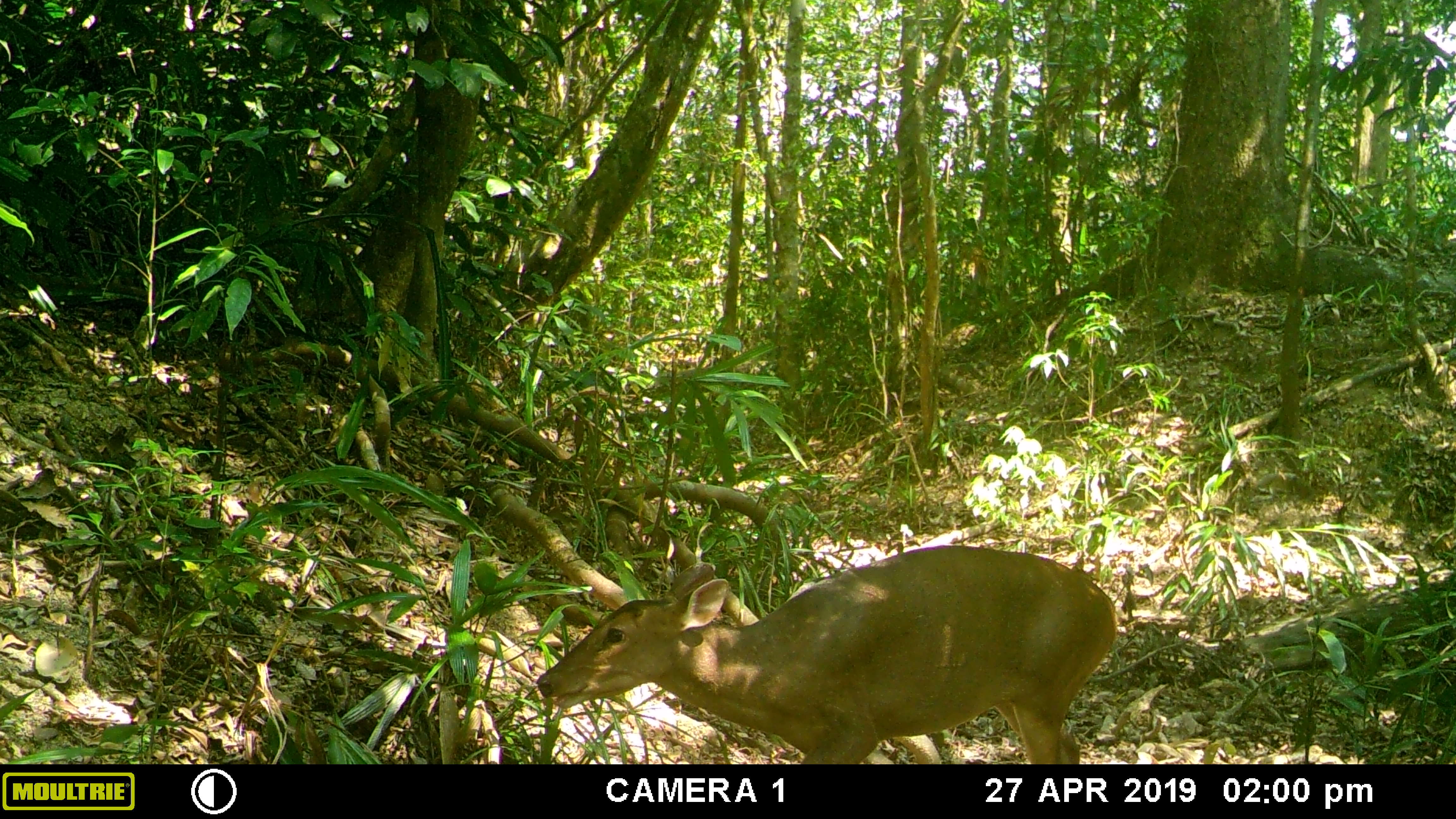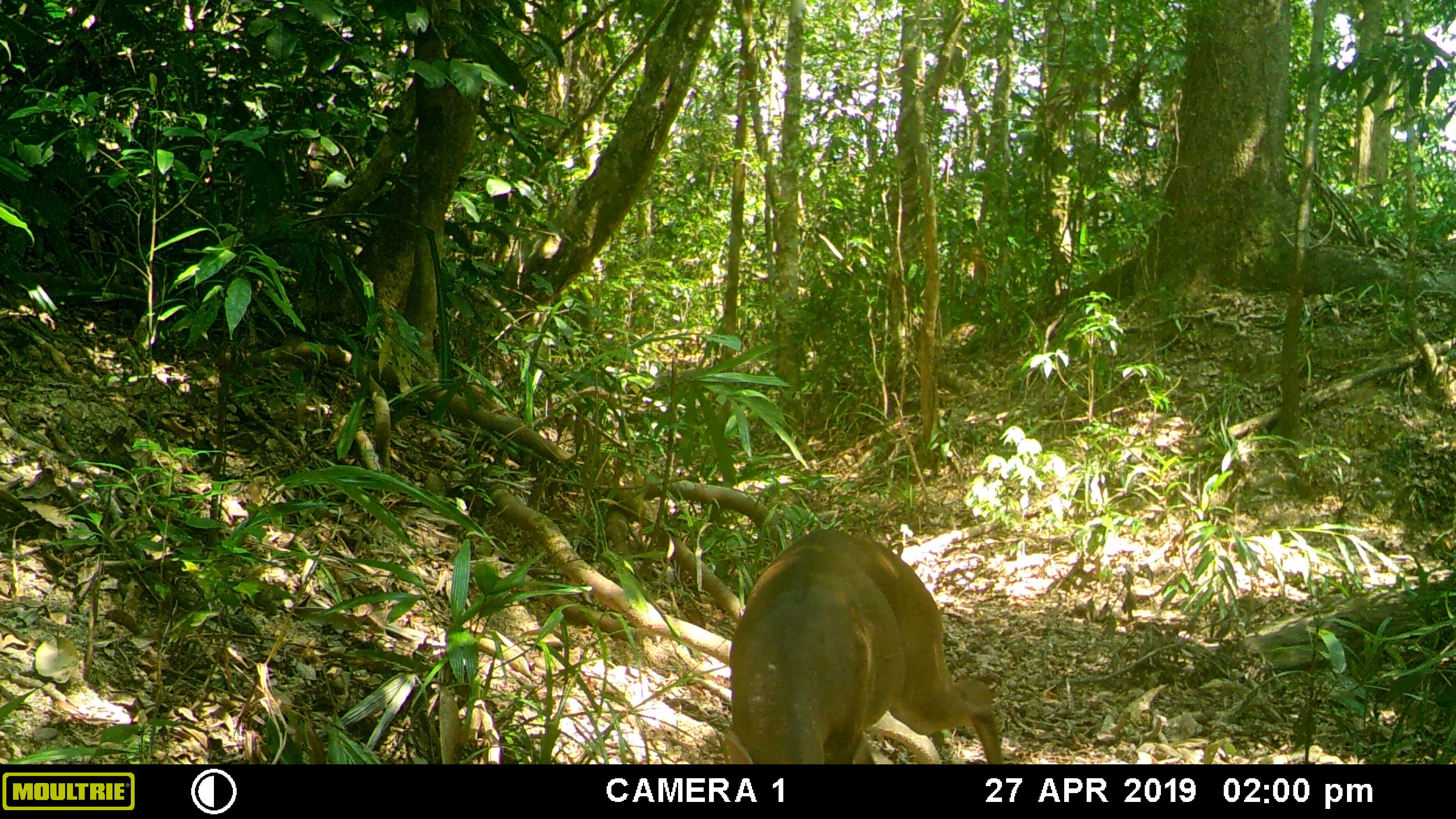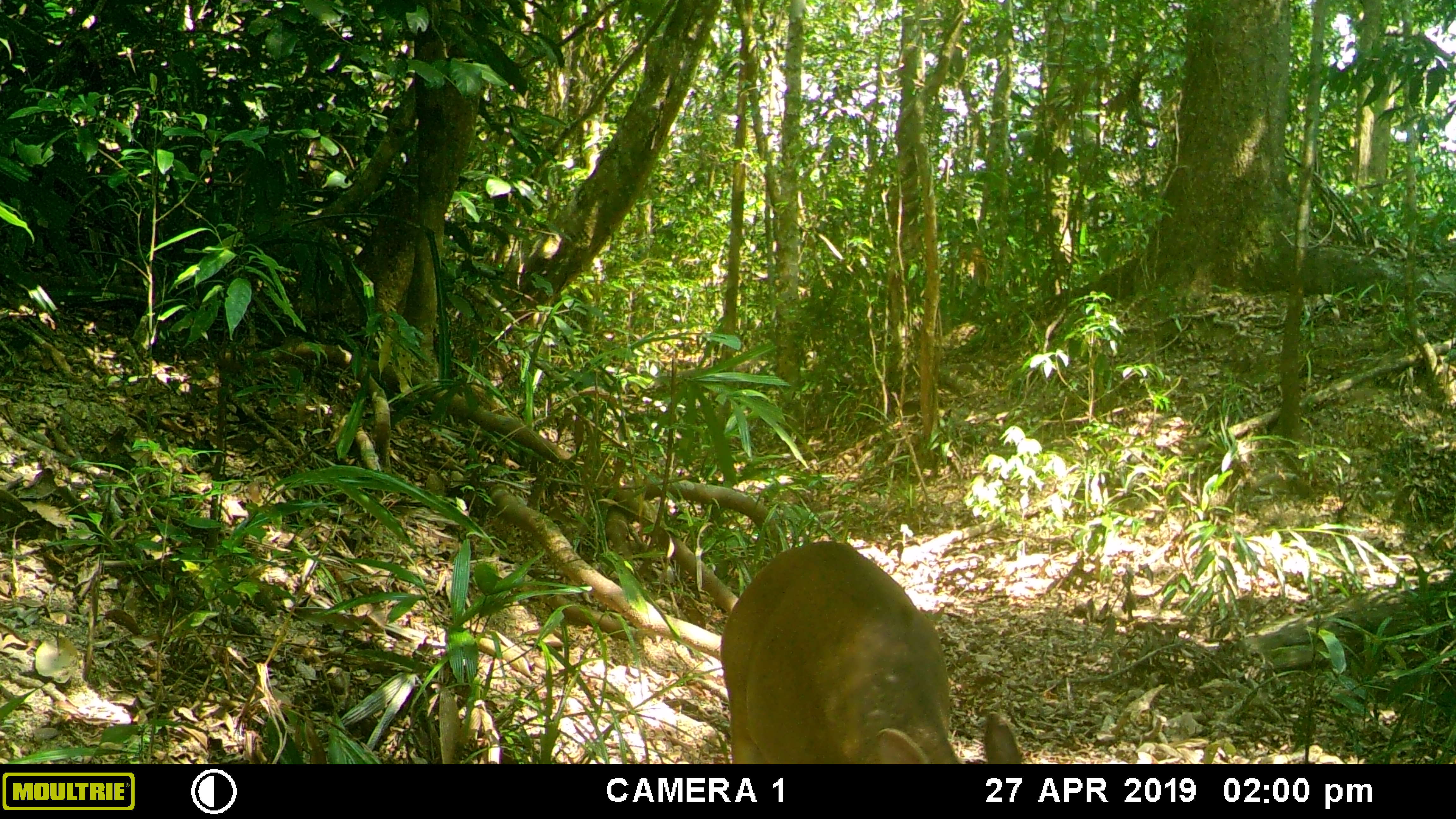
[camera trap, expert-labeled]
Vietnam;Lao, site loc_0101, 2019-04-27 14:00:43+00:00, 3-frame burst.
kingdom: Animalia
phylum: Chordata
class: Mammalia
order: Artiodactyla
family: Cervidae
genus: Muntiacus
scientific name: Muntiacus vuquangensis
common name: large-antlered muntjac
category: large antlered muntjac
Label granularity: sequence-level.